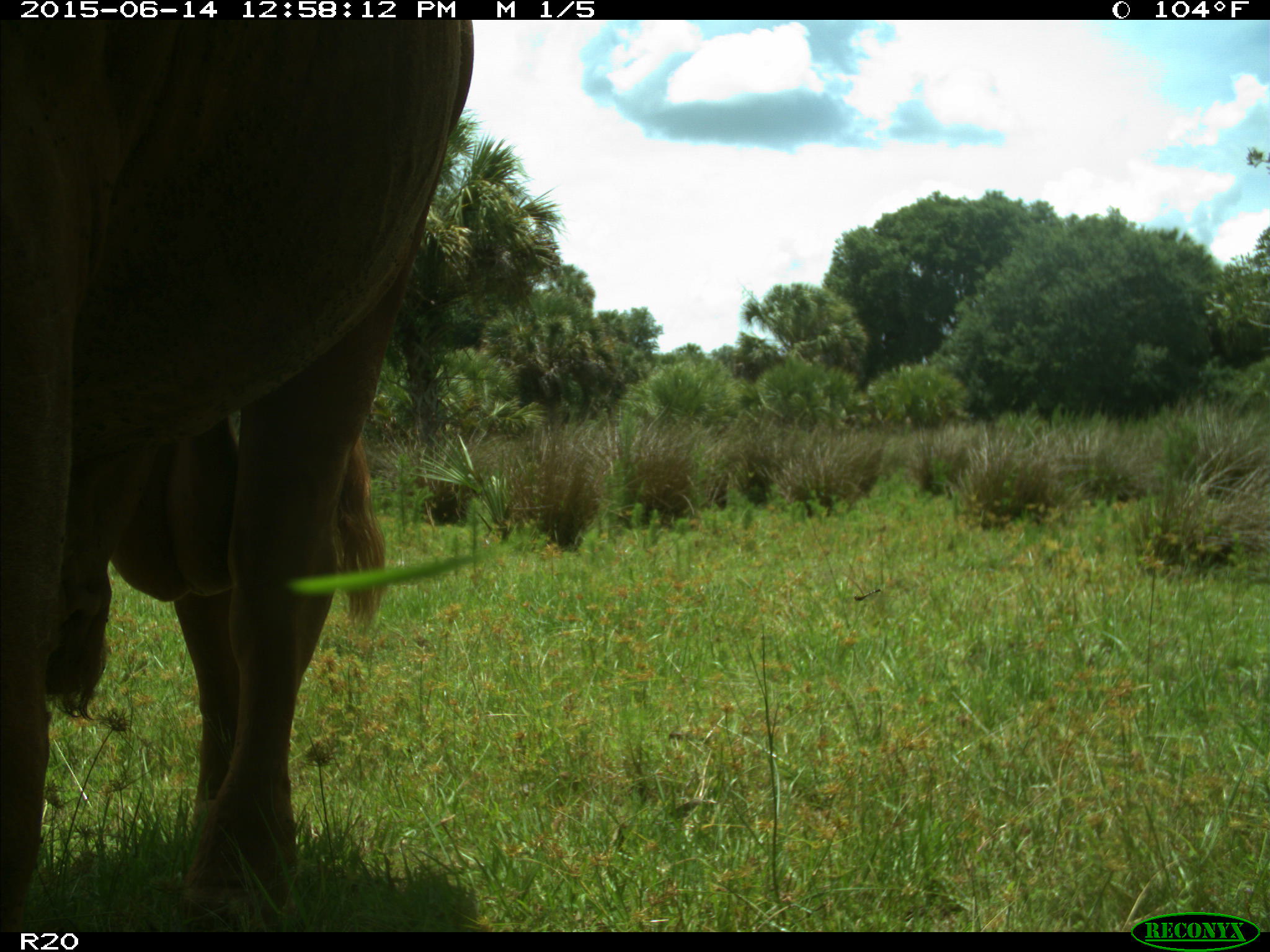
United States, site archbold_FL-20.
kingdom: Animalia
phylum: Chordata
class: Mammalia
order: Artiodactyla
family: Bovidae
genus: Bos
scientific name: Bos taurus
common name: domestic cow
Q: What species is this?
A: Bos taurus (domestic cow).